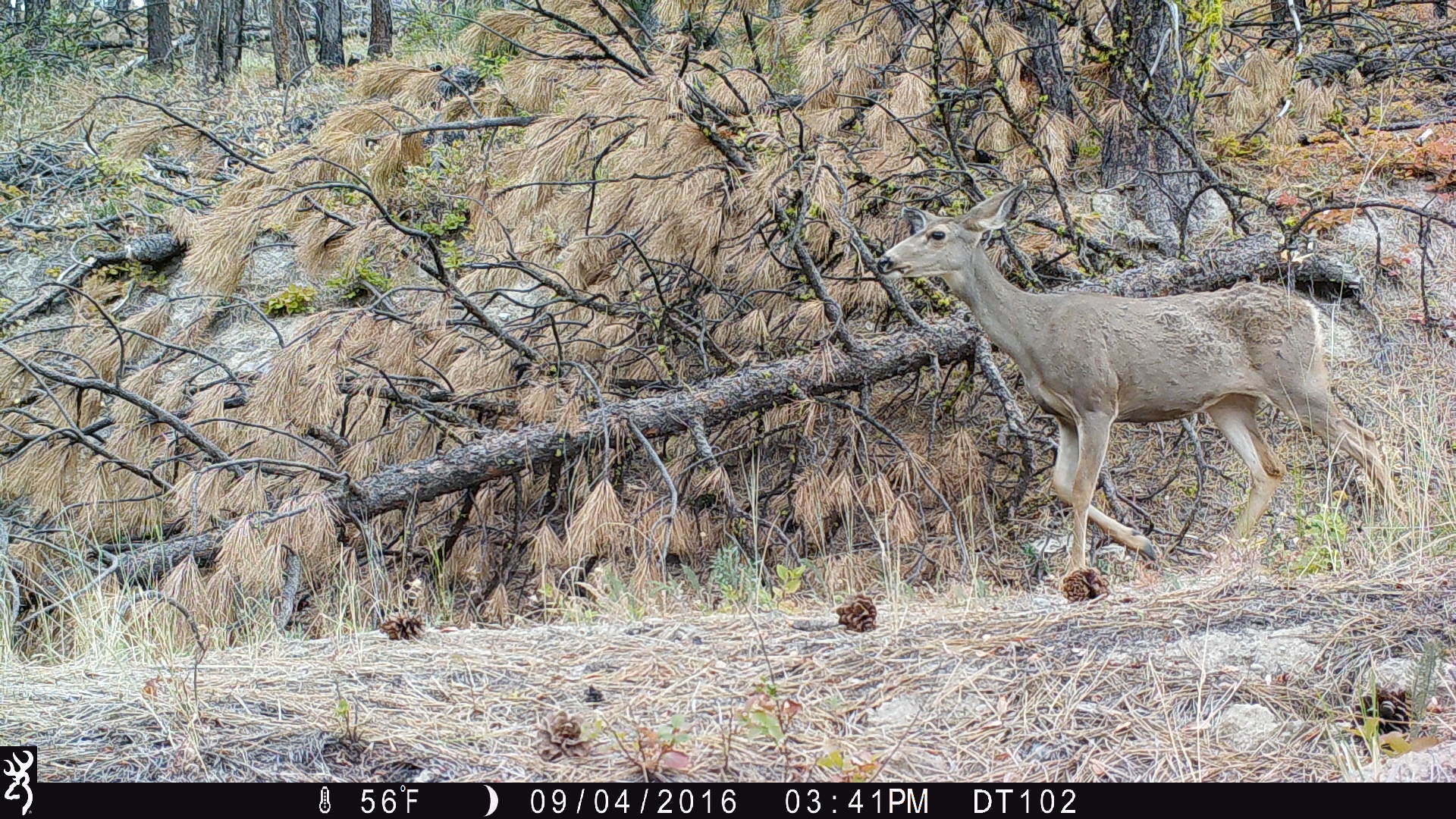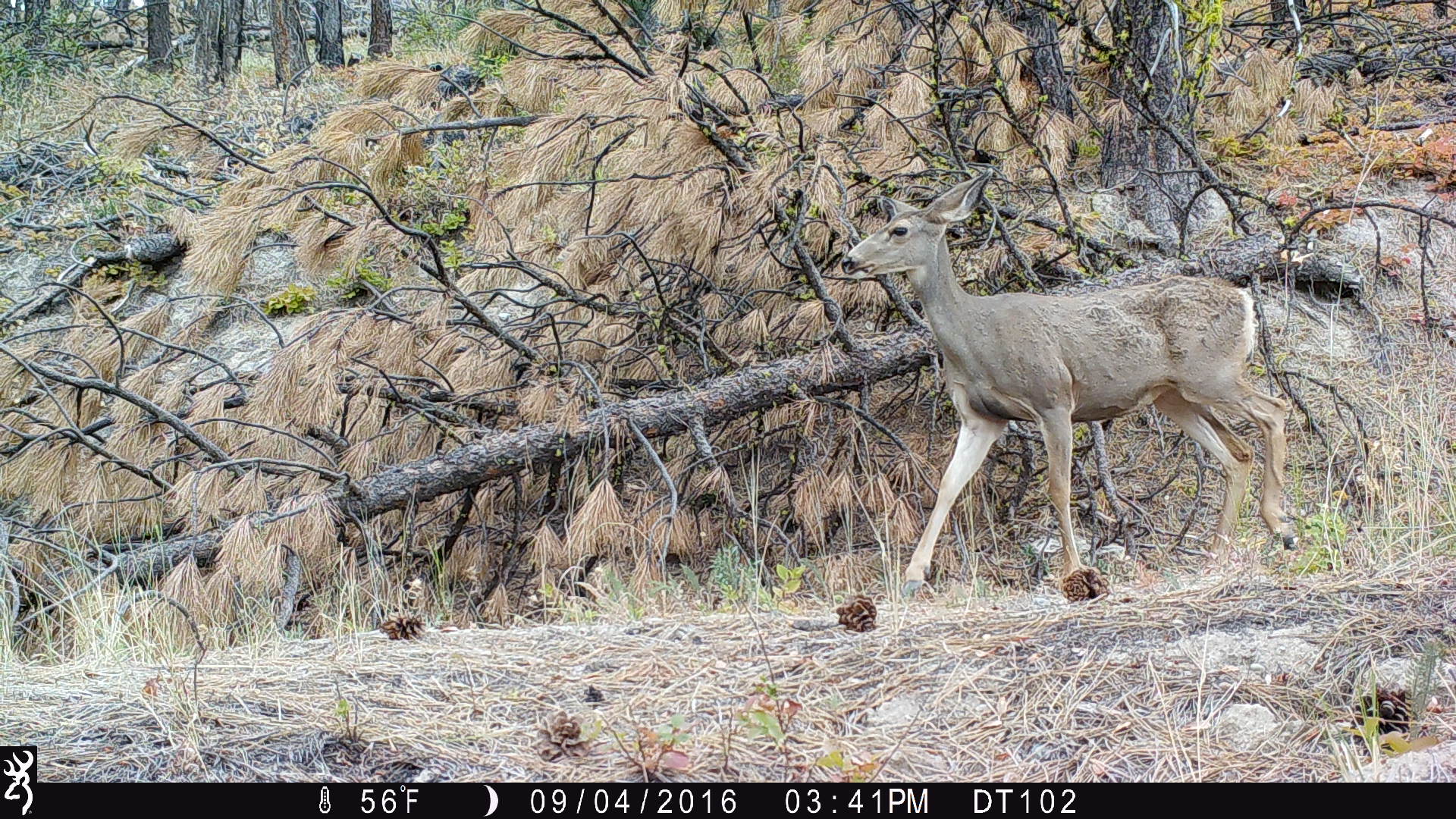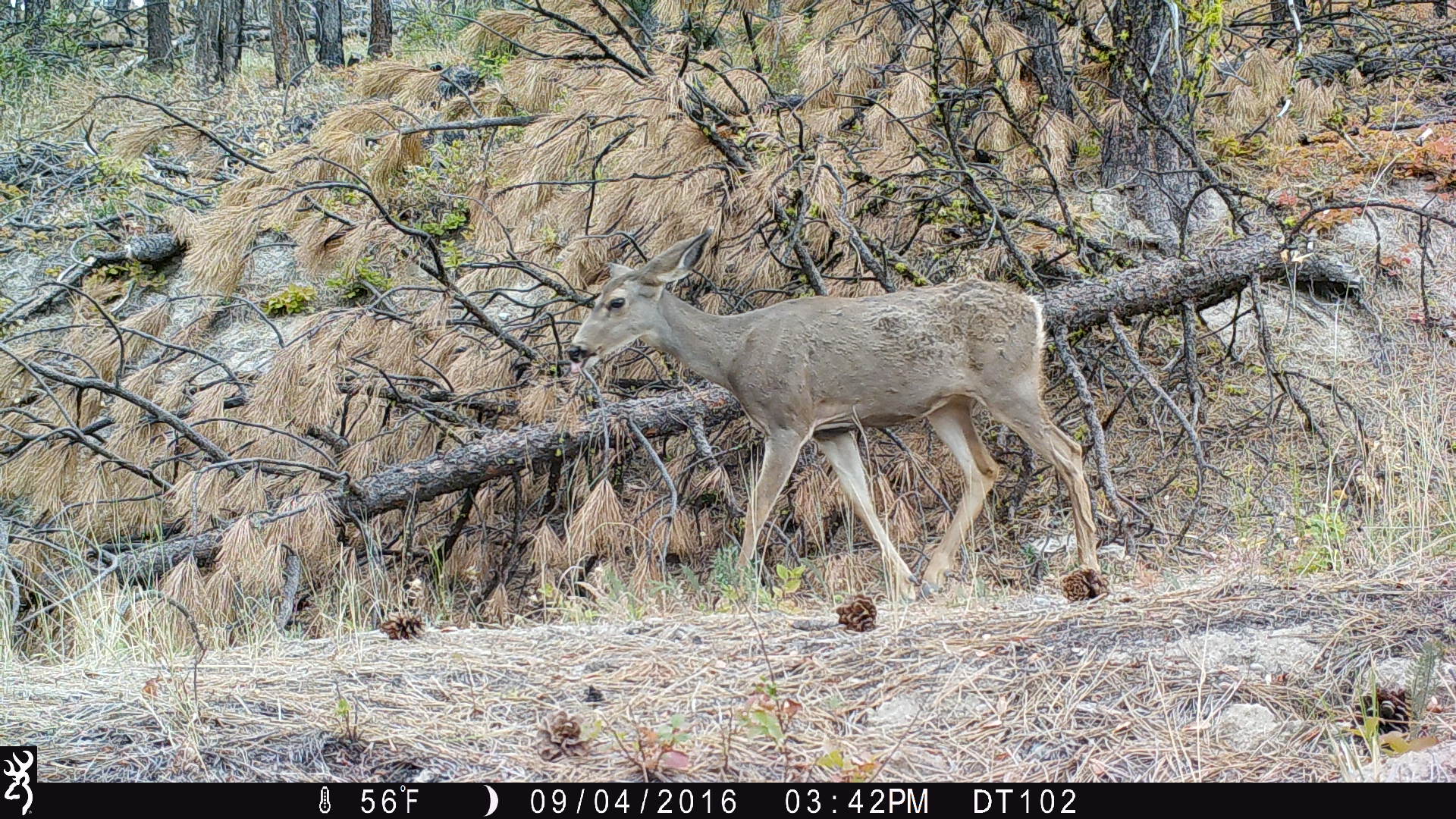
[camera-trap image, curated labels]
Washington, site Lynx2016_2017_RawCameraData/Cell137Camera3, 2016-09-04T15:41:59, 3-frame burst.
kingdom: Animalia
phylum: Chordata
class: Mammalia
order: Artiodactyla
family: Cervidae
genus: Odocoileus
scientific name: Odocoileus hemionus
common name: mule deer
Odocoileus hemionus (mule deer). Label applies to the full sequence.